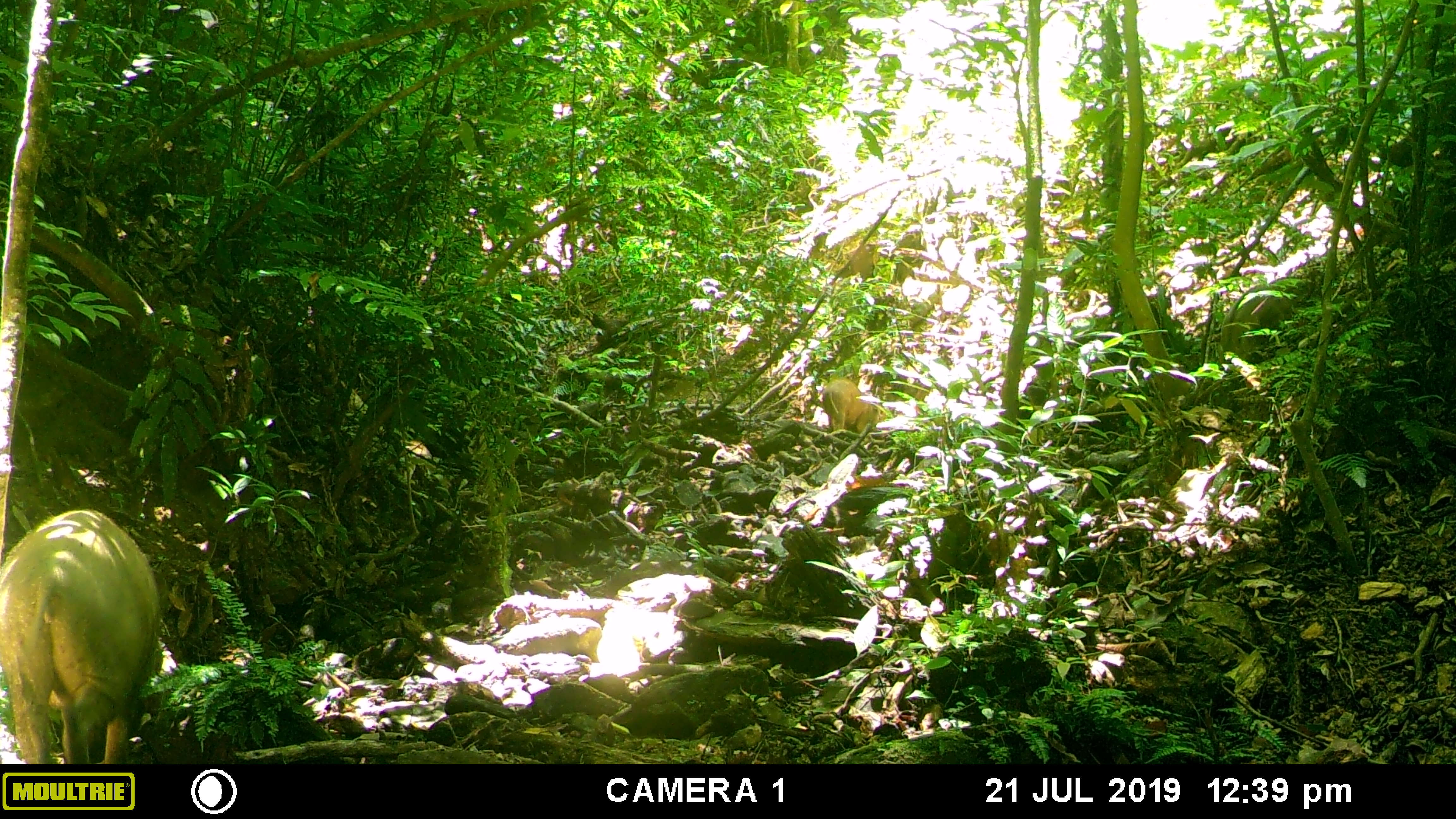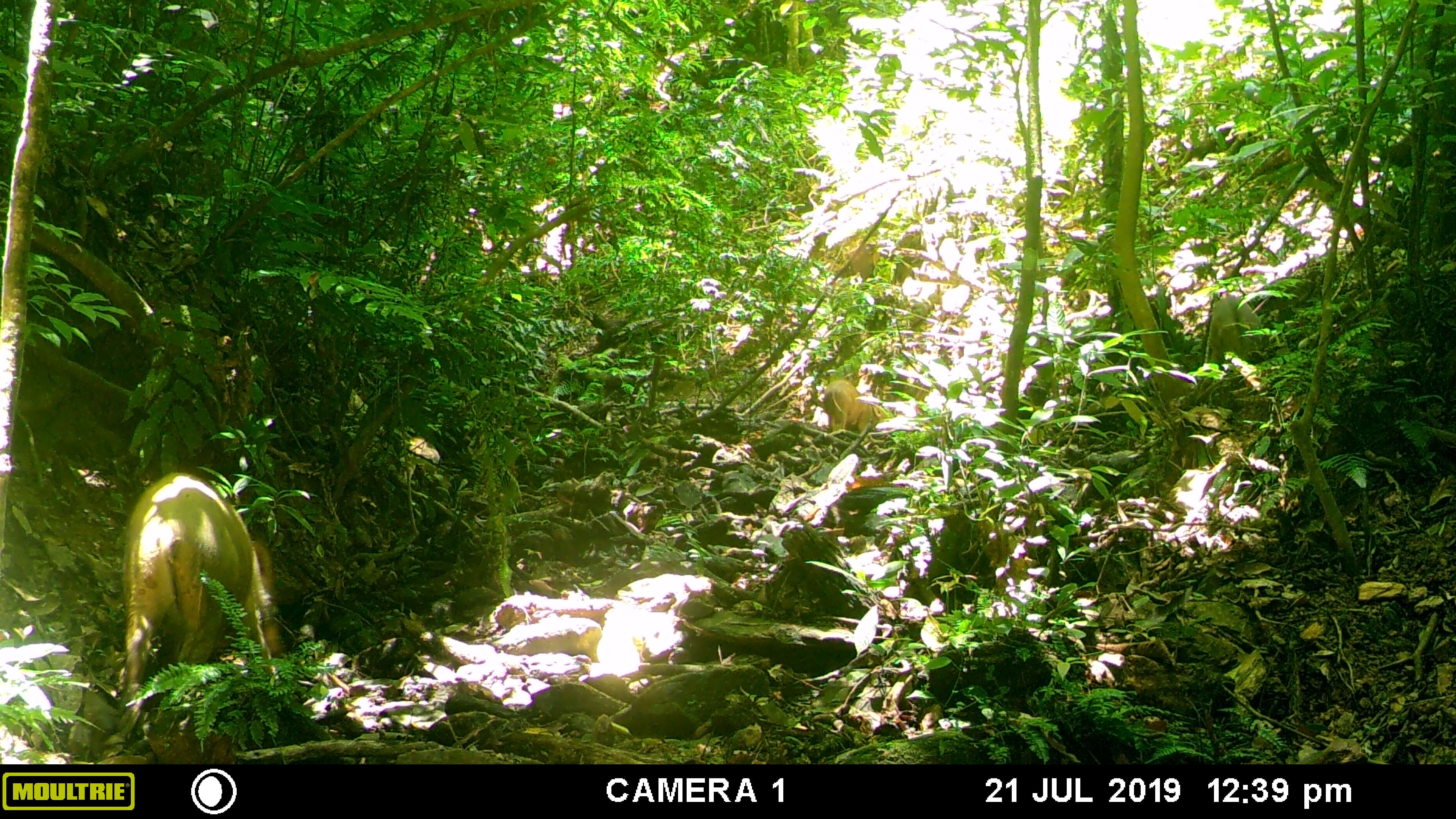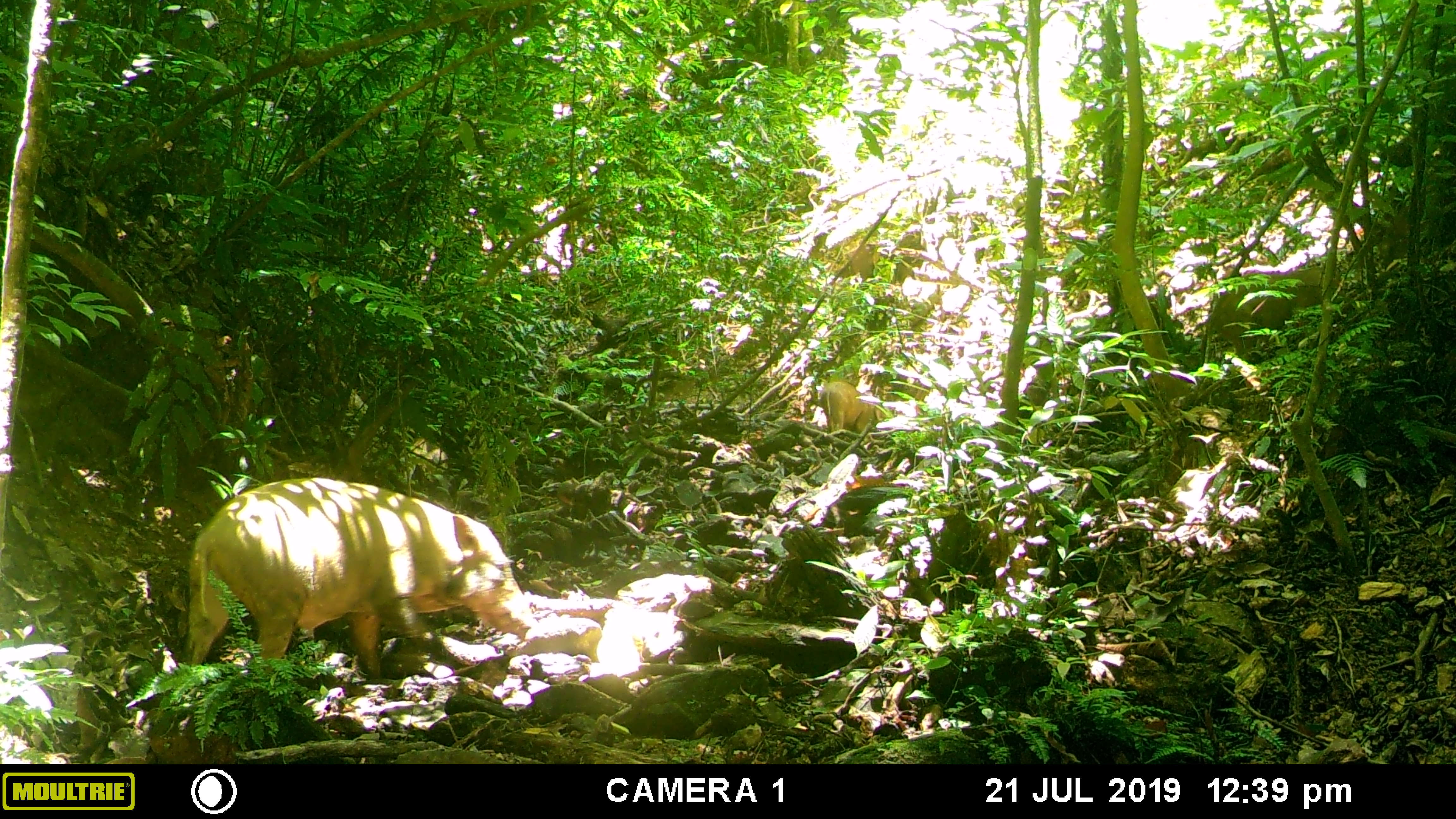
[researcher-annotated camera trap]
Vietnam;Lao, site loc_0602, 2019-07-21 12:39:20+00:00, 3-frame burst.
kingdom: Animalia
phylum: Chordata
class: Mammalia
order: Artiodactyla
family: Suidae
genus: Sus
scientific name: Sus scrofa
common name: eurasian wild pig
Eurasian wild pig (Sus scrofa). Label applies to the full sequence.